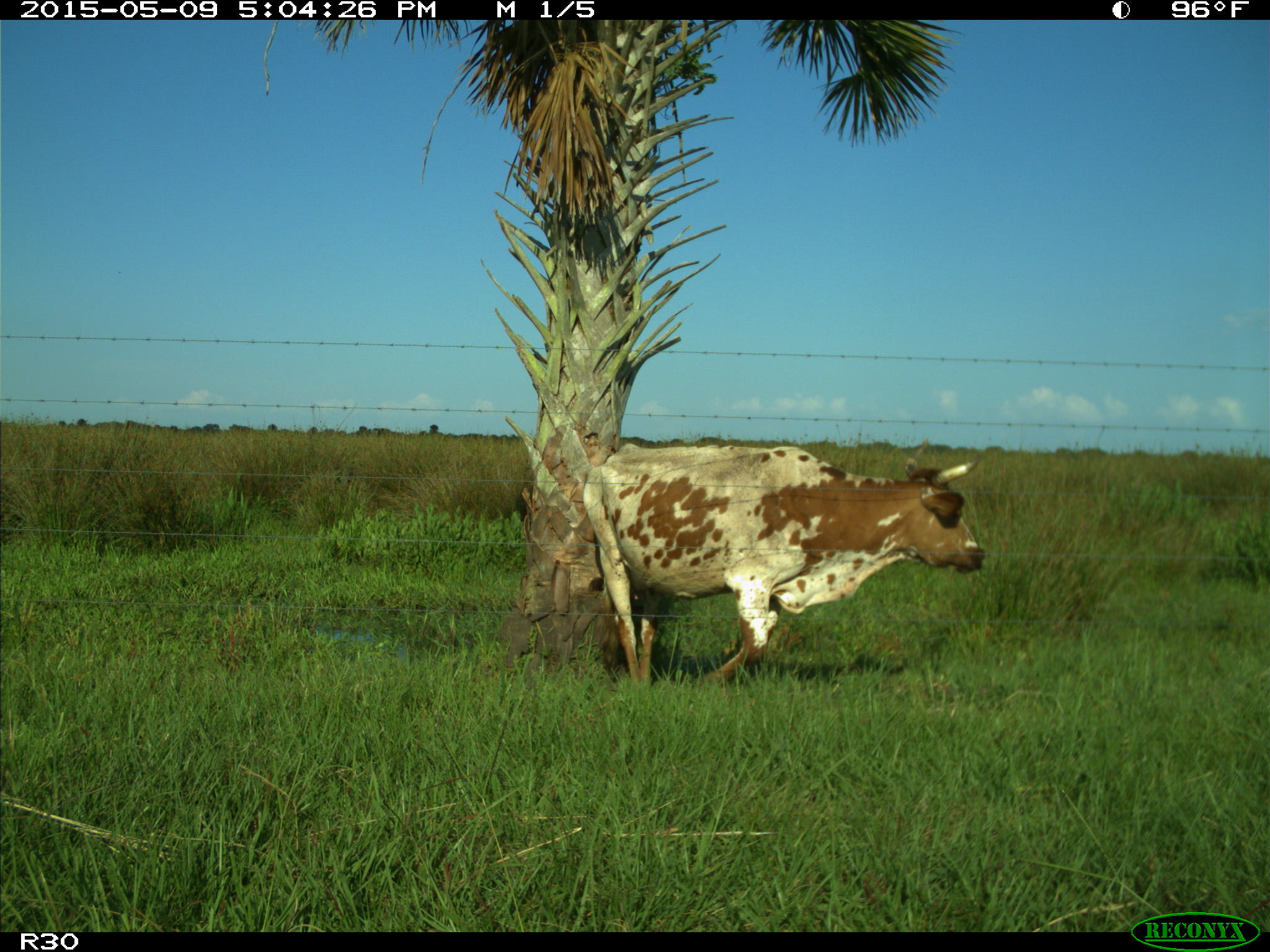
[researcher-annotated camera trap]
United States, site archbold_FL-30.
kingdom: Animalia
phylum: Chordata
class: Mammalia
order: Artiodactyla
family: Bovidae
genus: Bos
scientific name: Bos taurus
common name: domestic cow